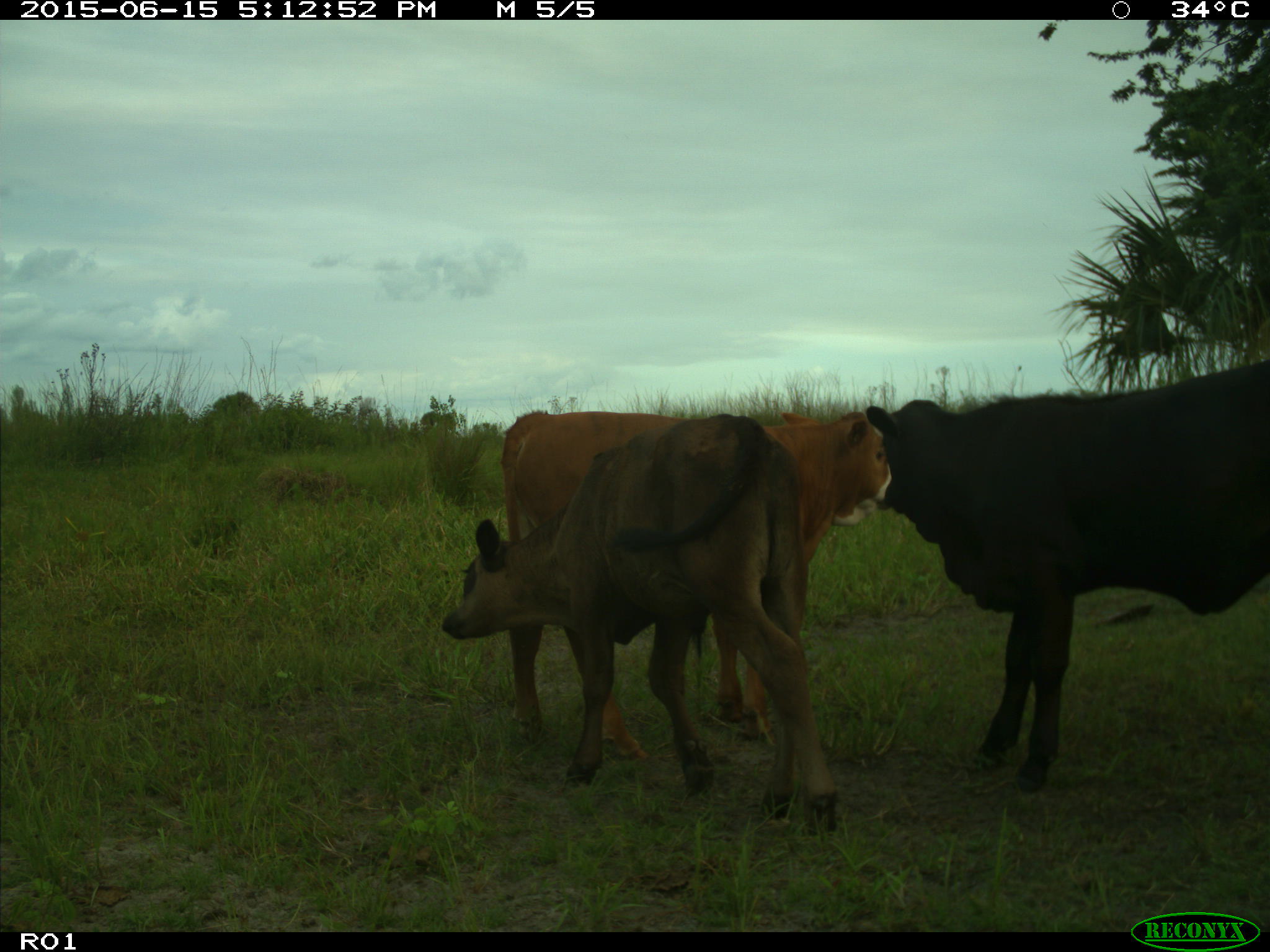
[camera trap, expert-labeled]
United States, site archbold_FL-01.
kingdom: Animalia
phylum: Chordata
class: Mammalia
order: Artiodactyla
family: Bovidae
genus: Bos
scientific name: Bos taurus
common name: domestic cow